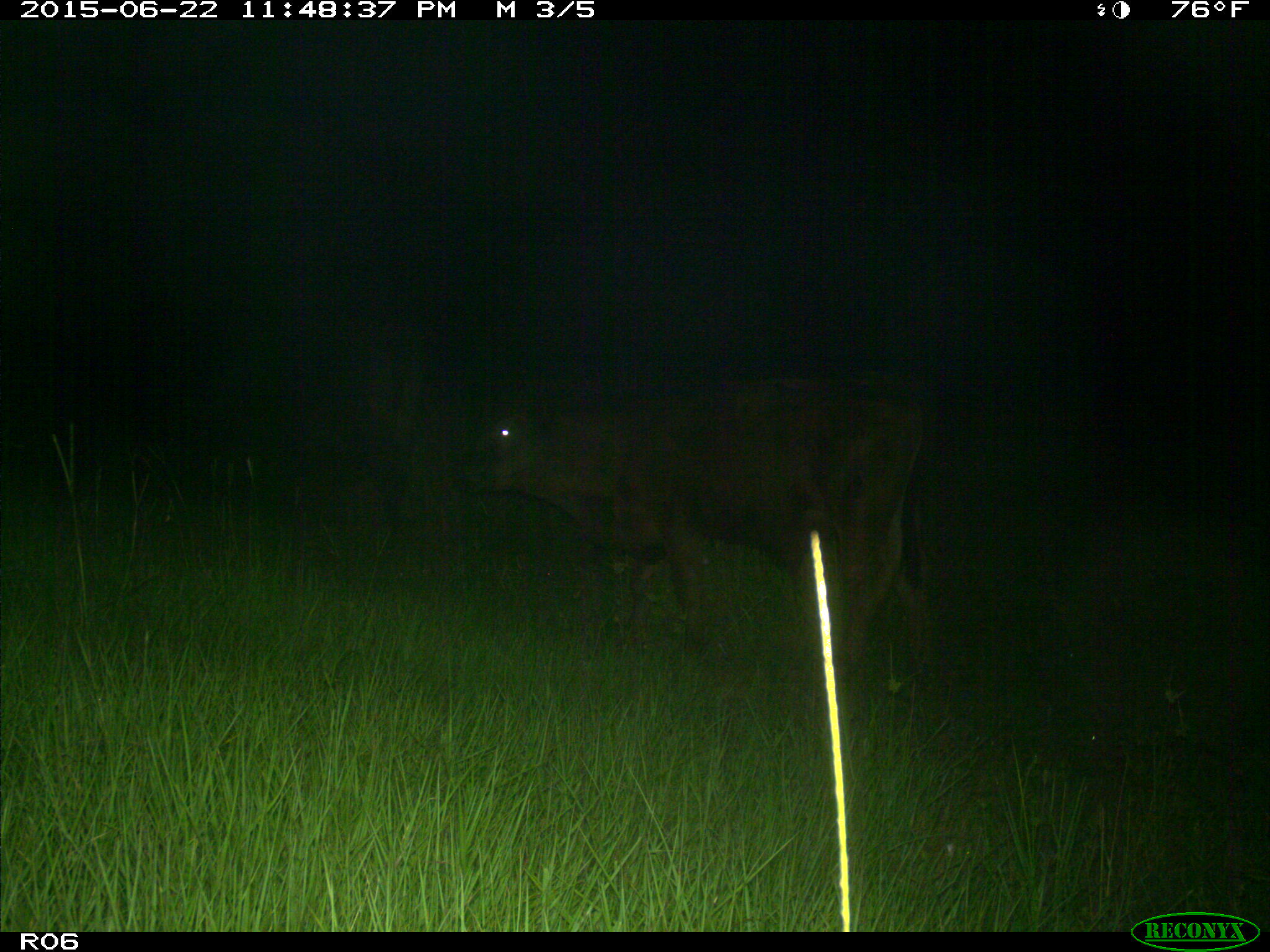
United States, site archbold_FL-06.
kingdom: Animalia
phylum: Chordata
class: Mammalia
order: Artiodactyla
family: Bovidae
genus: Bos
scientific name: Bos taurus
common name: domestic cow